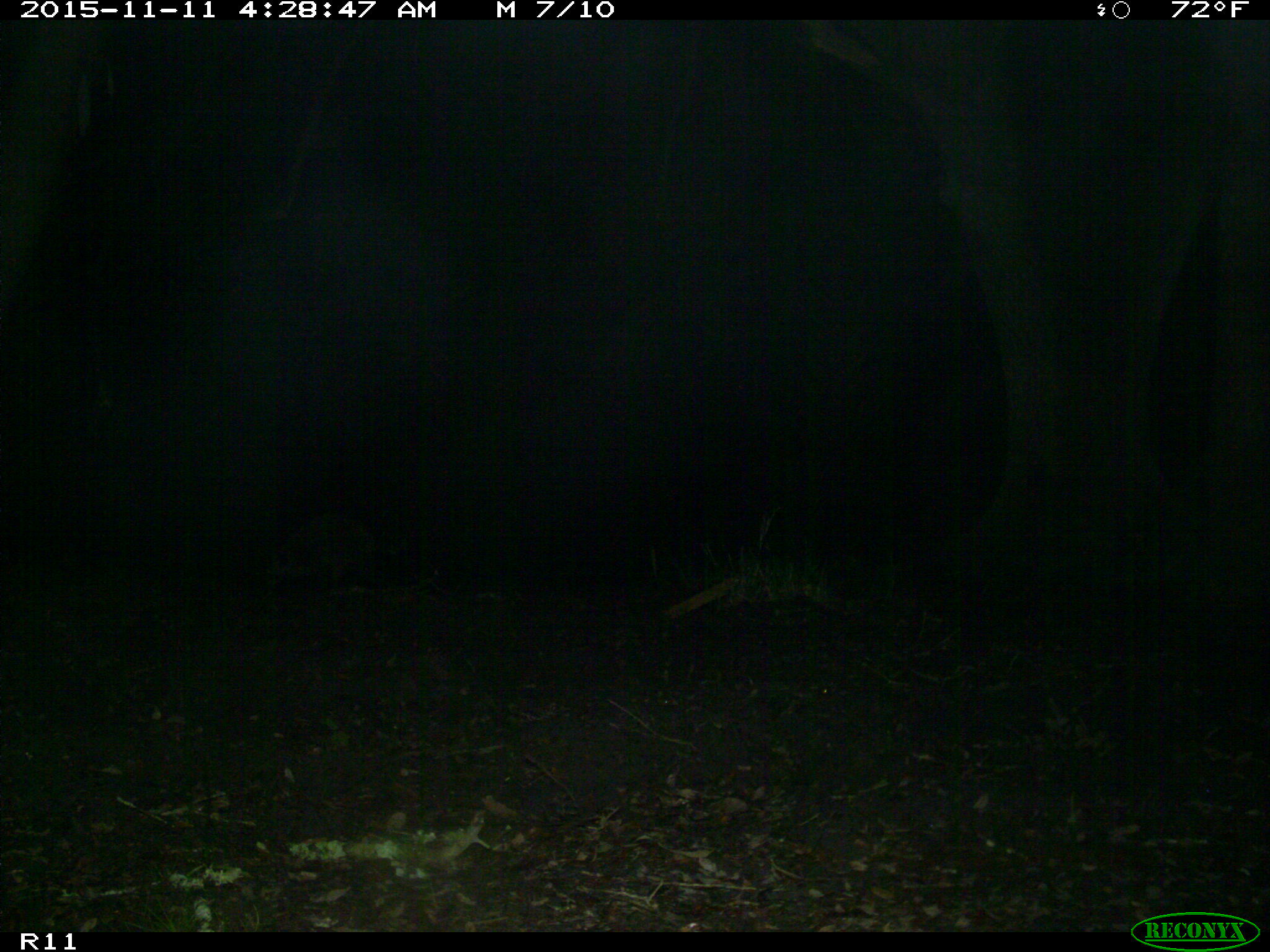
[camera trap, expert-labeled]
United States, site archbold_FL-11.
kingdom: Animalia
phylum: Chordata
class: Mammalia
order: Carnivora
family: Procyonidae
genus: Procyon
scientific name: Procyon lotor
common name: common raccoon